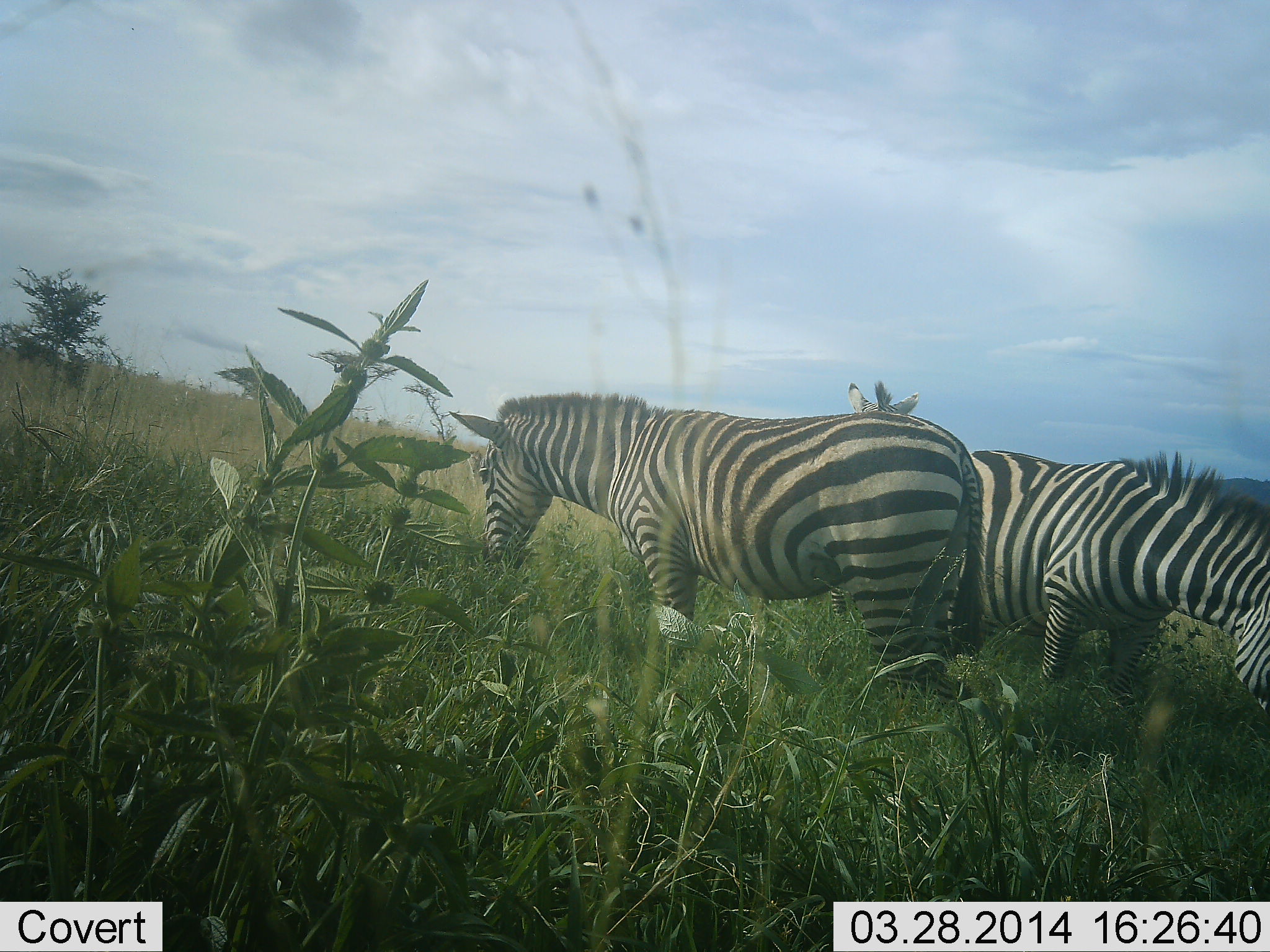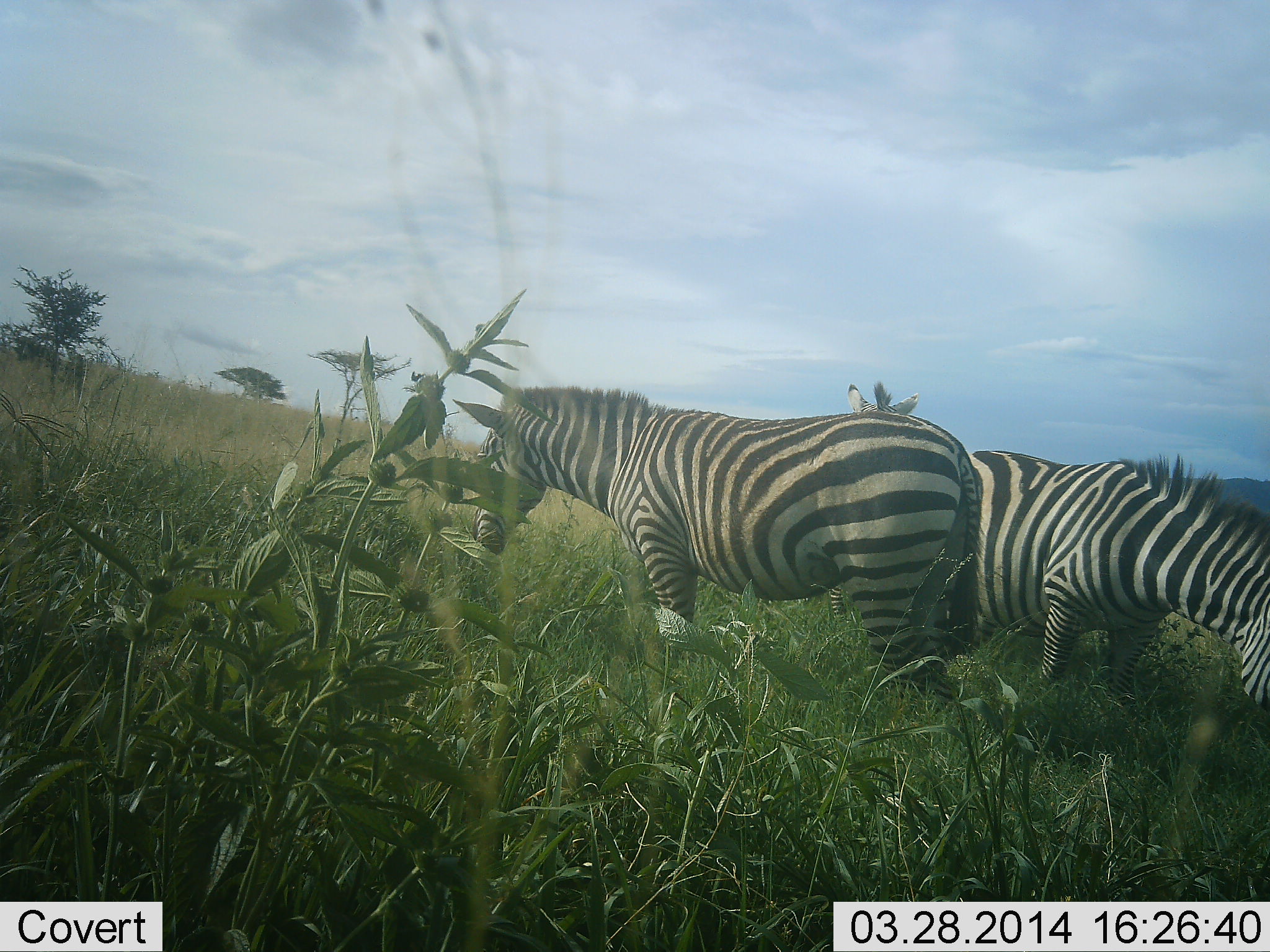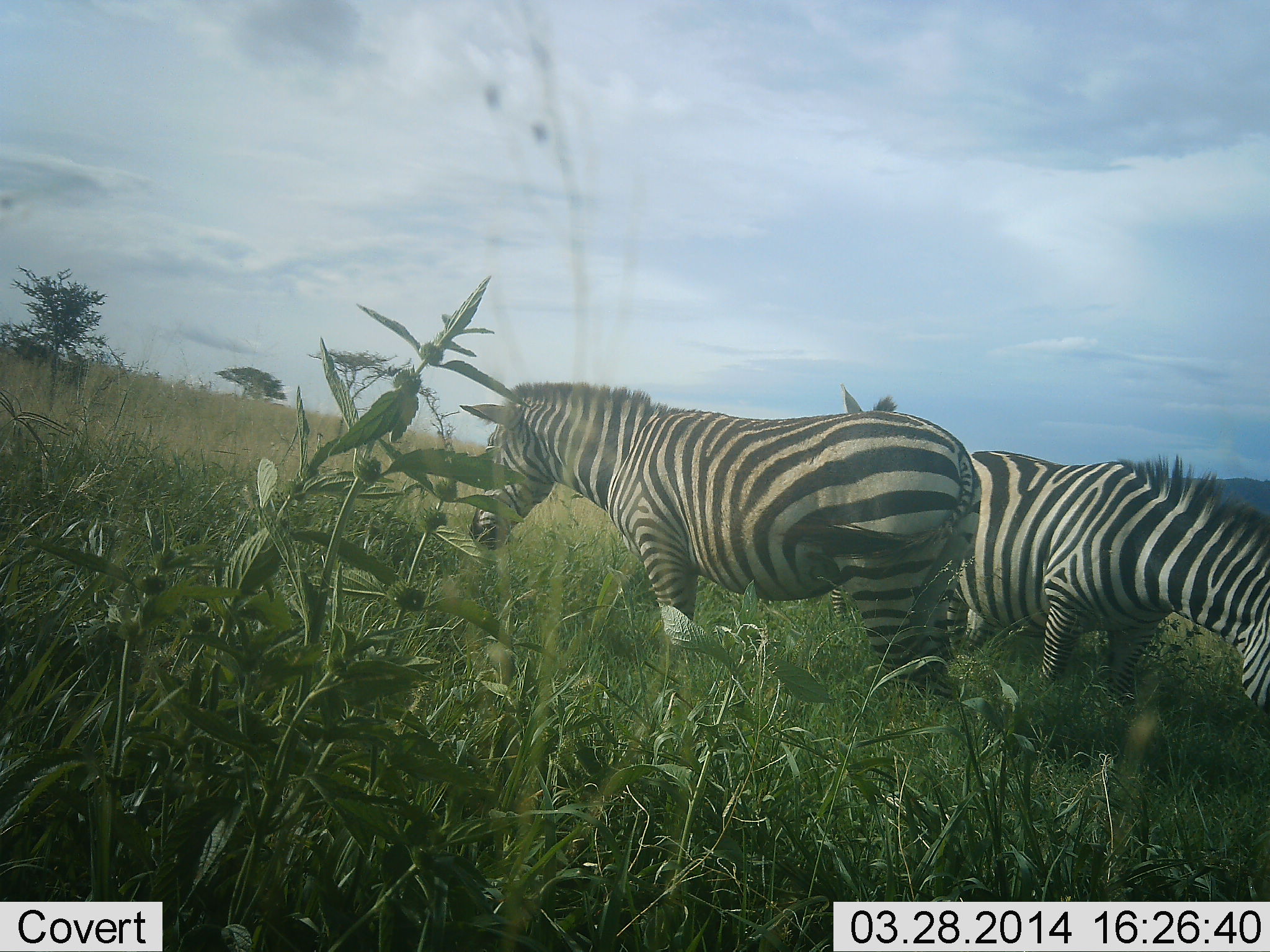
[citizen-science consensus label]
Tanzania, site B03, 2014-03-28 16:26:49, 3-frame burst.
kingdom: Animalia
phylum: Chordata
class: Mammalia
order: Perissodactyla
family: Equidae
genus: Equus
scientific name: Equus quagga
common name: plains zebra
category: zebra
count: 3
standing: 60%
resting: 0%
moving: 0%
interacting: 0%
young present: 0%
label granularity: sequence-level